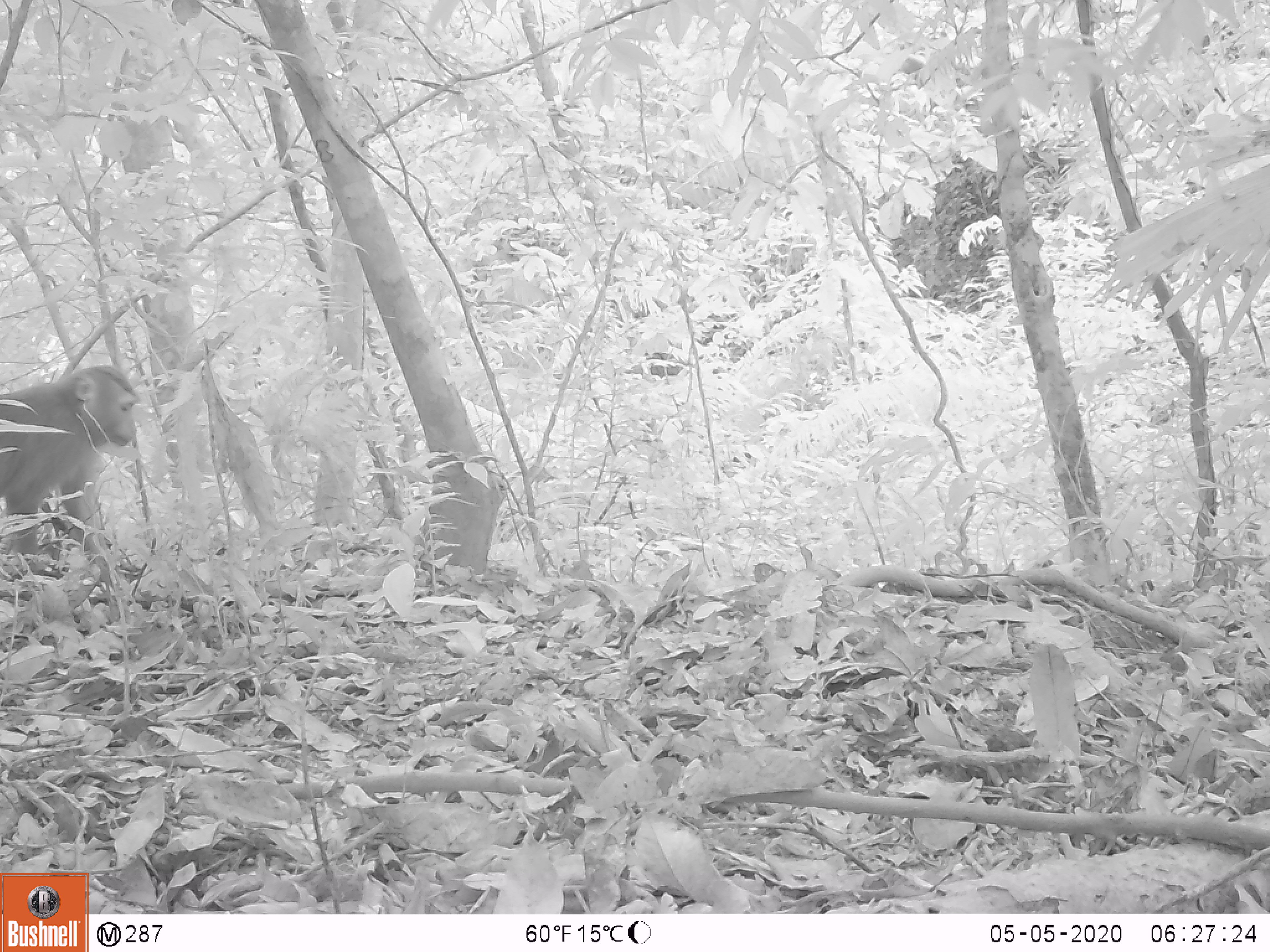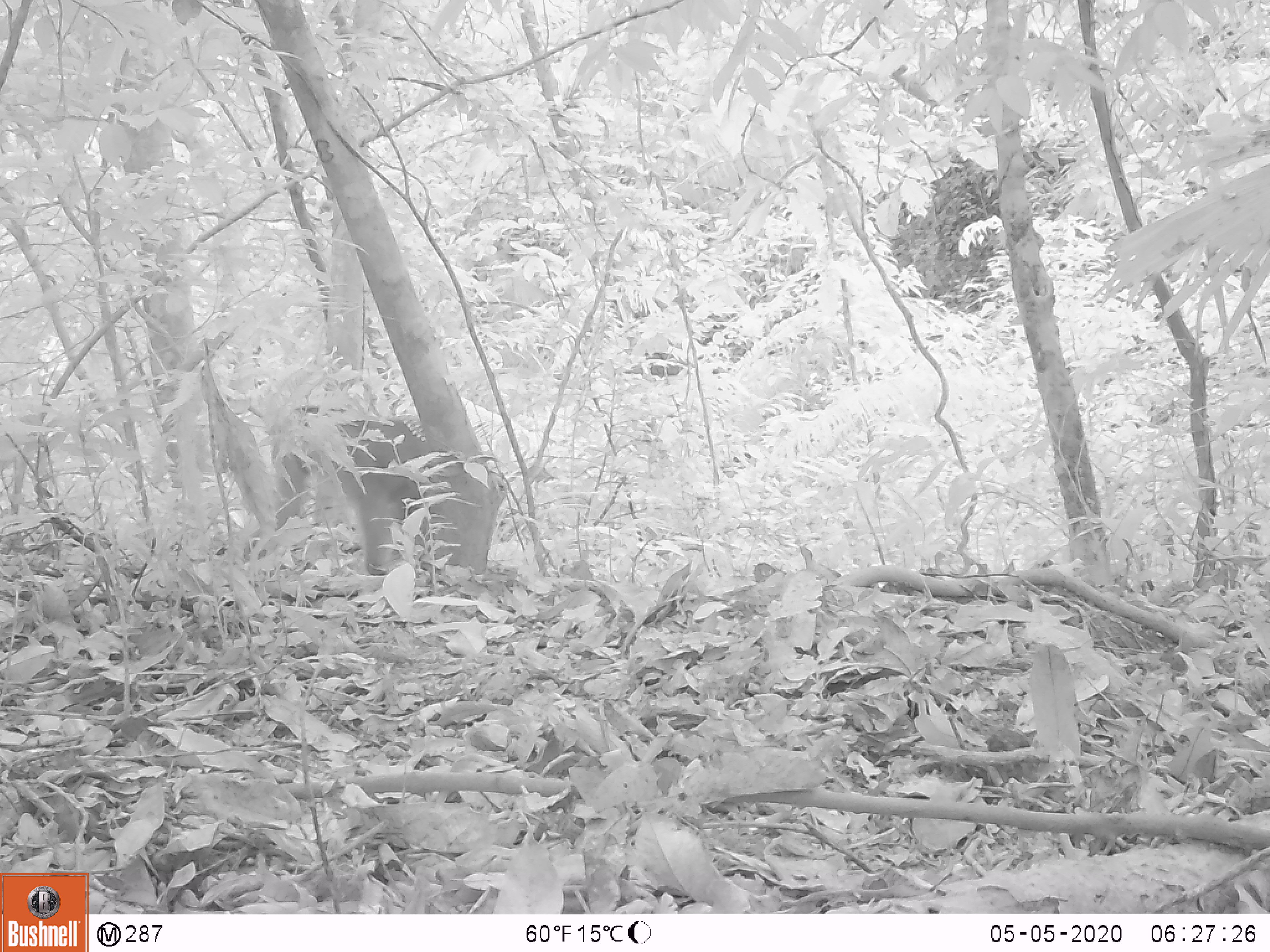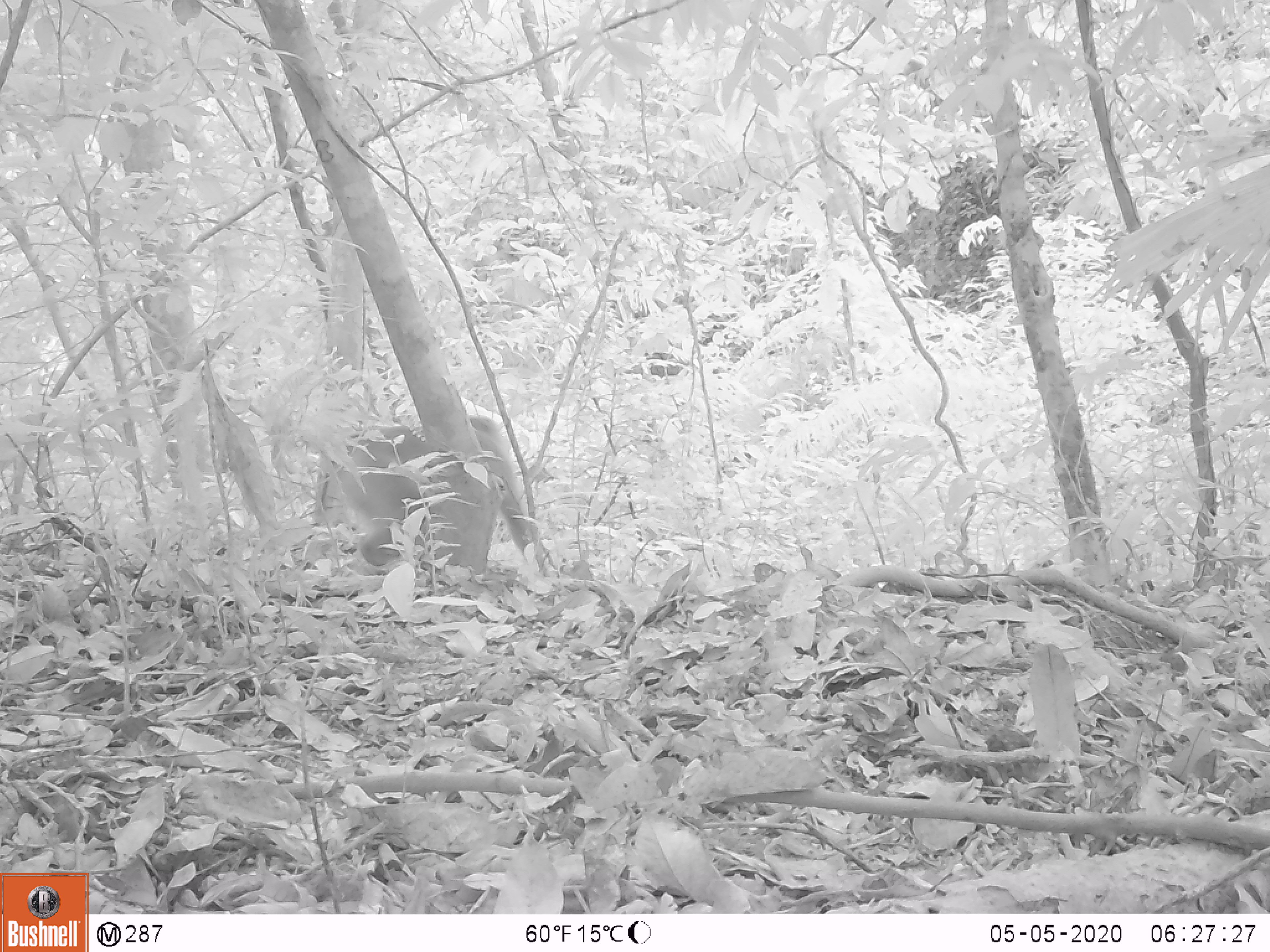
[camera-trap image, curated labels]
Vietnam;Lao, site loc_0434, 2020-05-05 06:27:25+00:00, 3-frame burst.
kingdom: Animalia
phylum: Chordata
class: Mammalia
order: Primates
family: Cercopithecidae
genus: Macaca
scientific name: Macaca nemestrina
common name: pig-tailed macaque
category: pig tailed macaque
Pig tailed macaque (pig-tailed macaque) (Macaca nemestrina). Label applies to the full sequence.